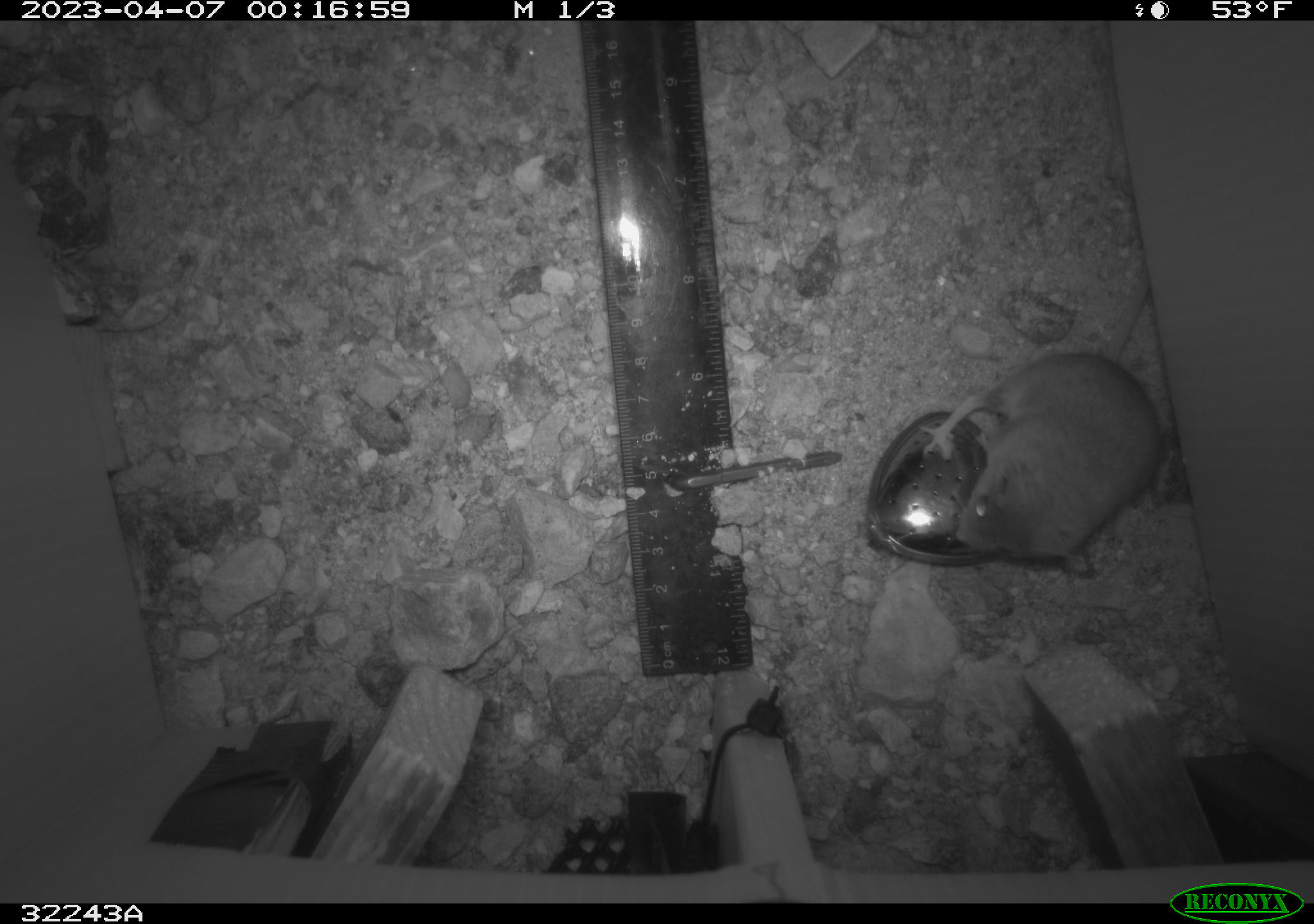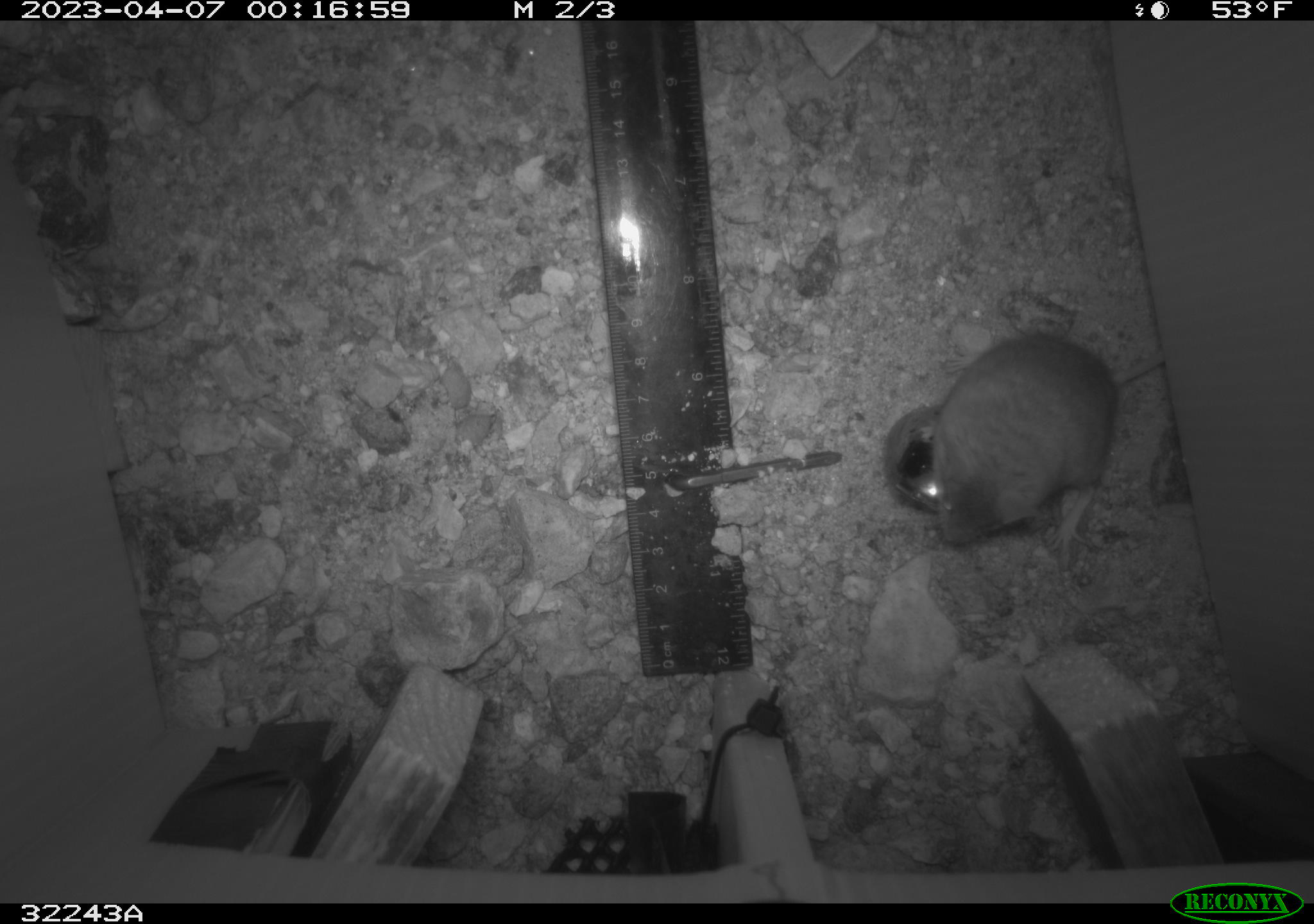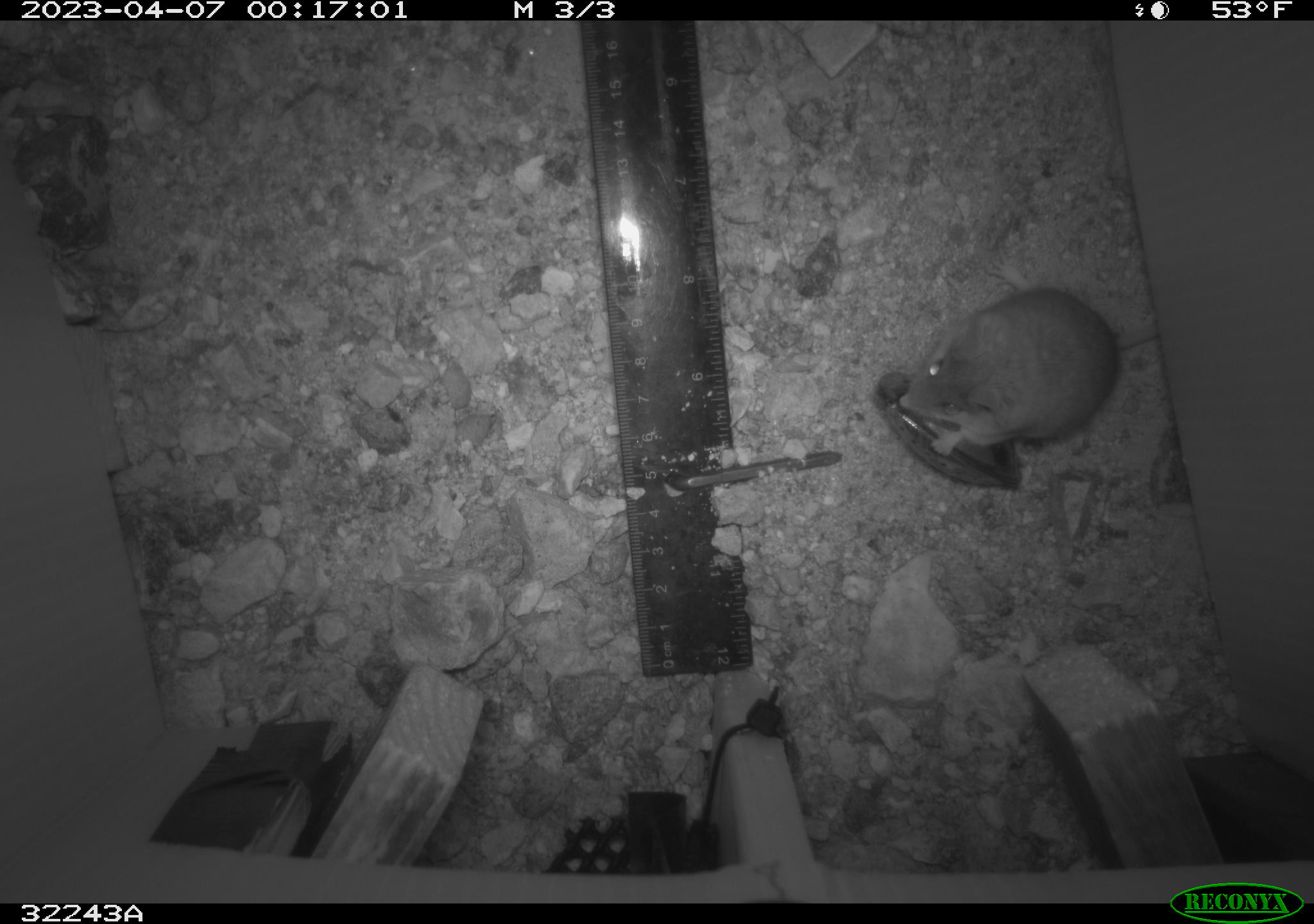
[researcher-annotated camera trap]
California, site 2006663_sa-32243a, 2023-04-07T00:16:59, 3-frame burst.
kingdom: Animalia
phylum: Chordata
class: Mammalia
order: Rodentia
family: Cricetidae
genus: Peromyscus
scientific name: Peromyscus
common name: deer mice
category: peromyscus species